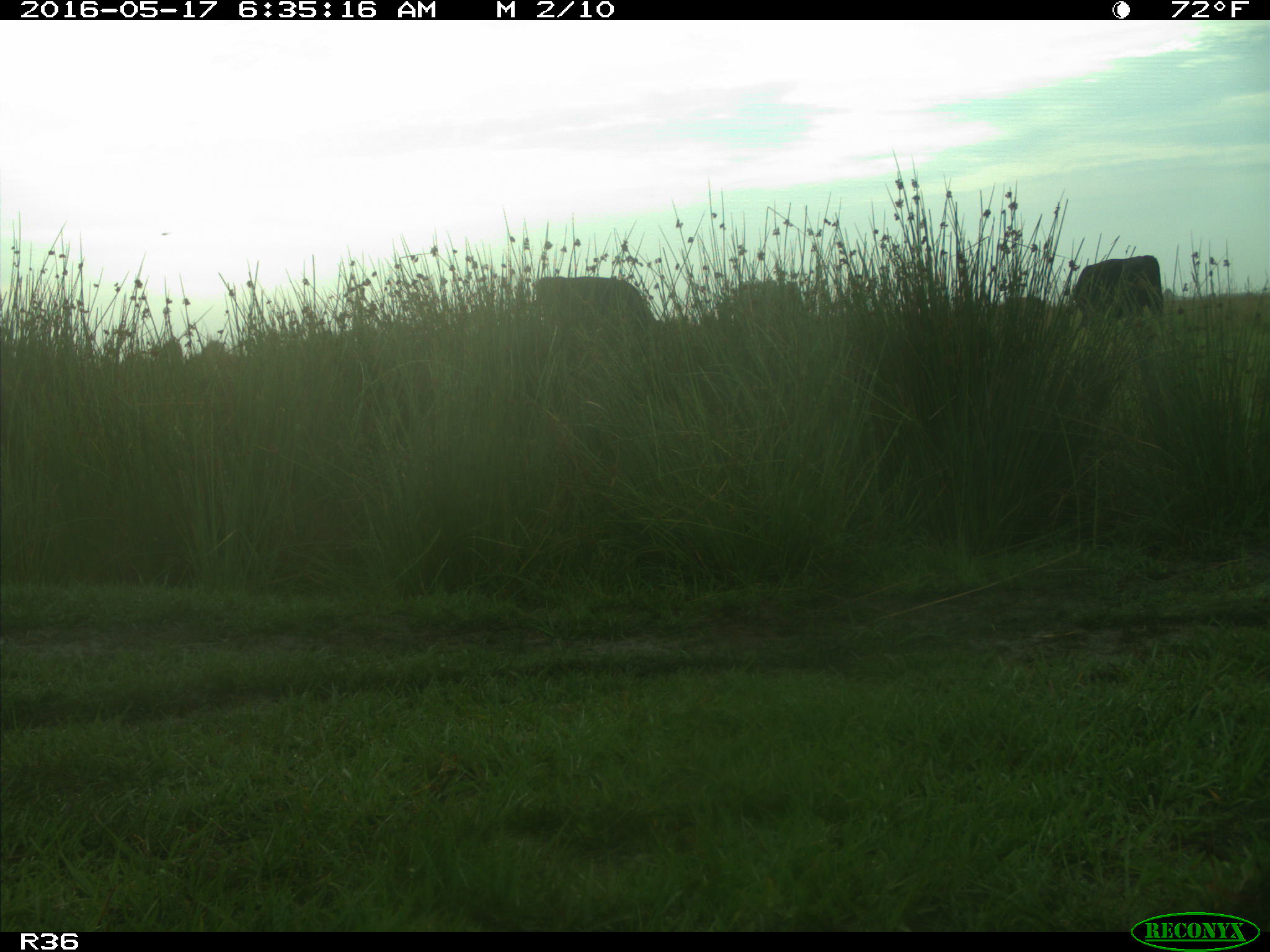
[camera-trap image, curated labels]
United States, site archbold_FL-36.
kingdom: Animalia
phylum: Chordata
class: Mammalia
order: Artiodactyla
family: Bovidae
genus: Bos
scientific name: Bos taurus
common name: domestic cow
Bos taurus (domestic cow).